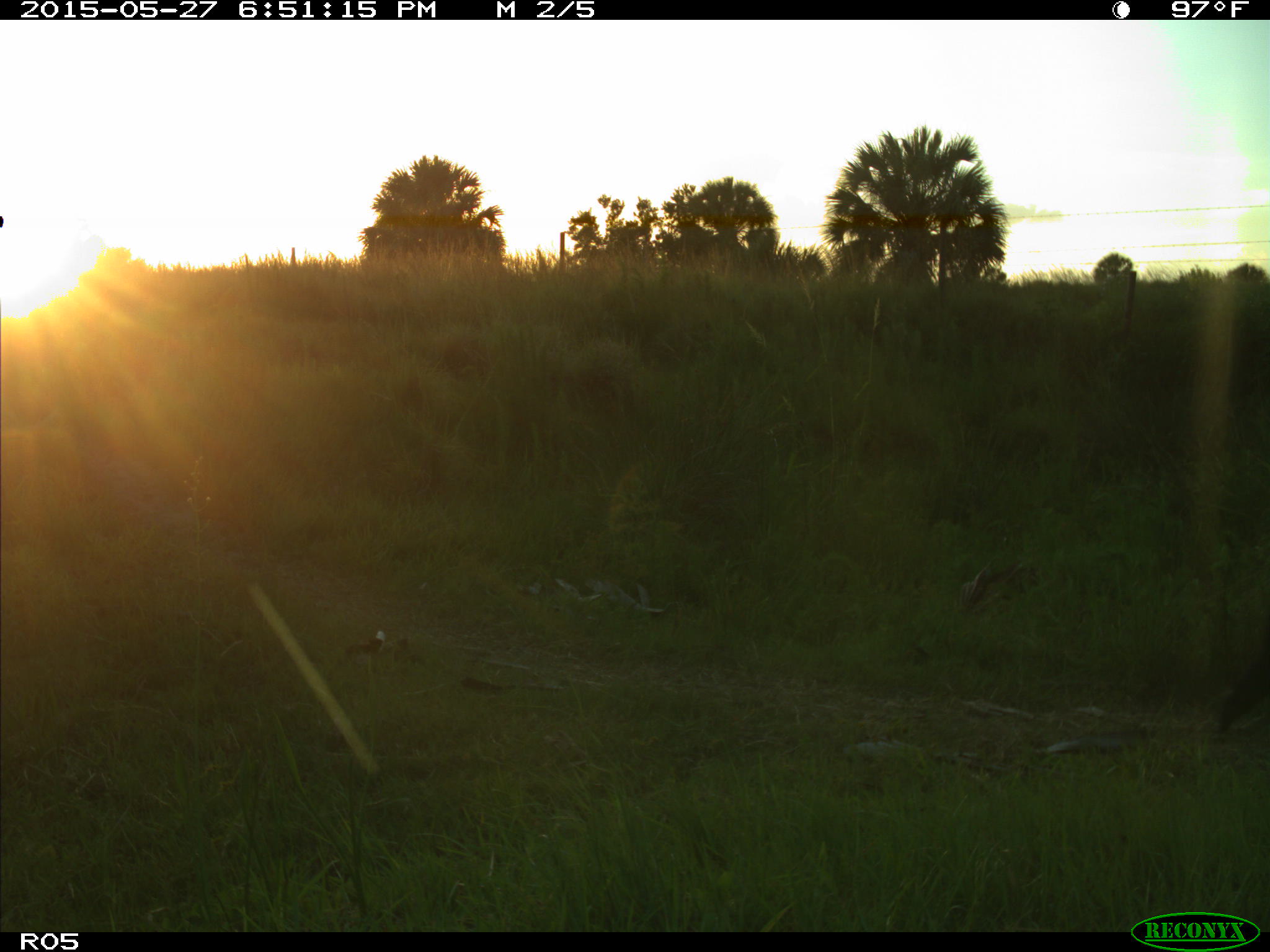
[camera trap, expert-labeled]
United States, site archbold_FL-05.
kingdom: Animalia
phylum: Chordata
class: Mammalia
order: Artiodactyla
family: Bovidae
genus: Bos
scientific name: Bos taurus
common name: domestic cow